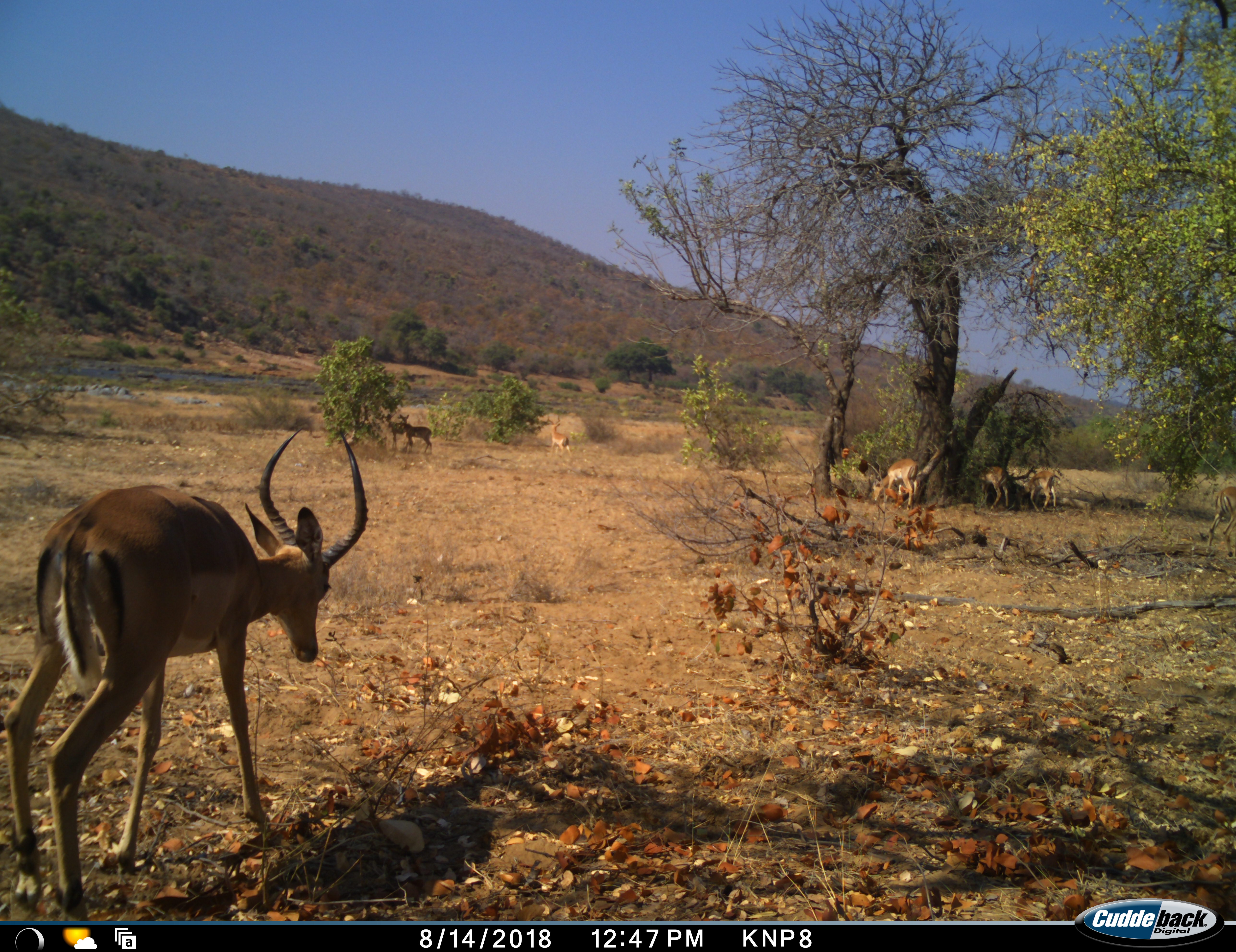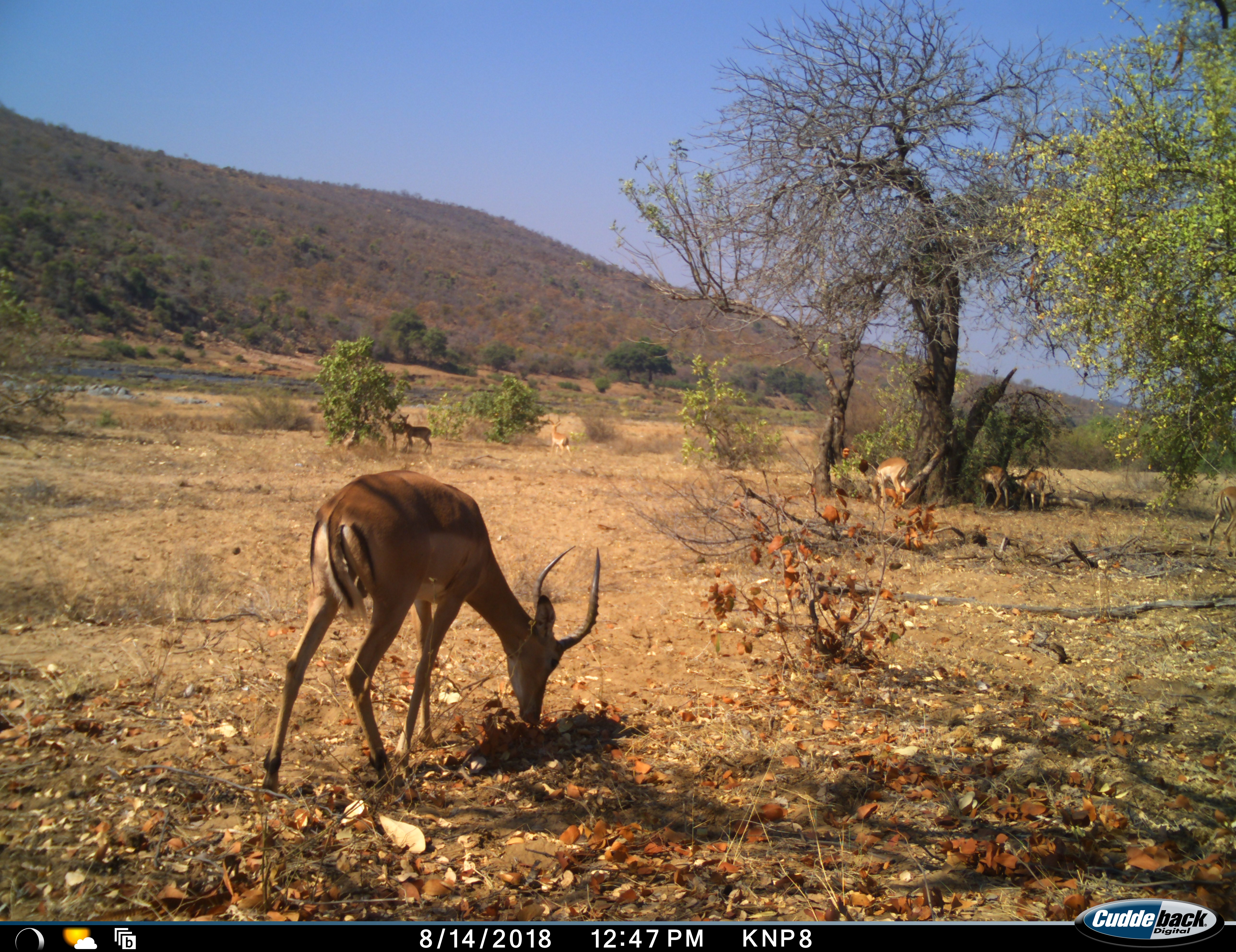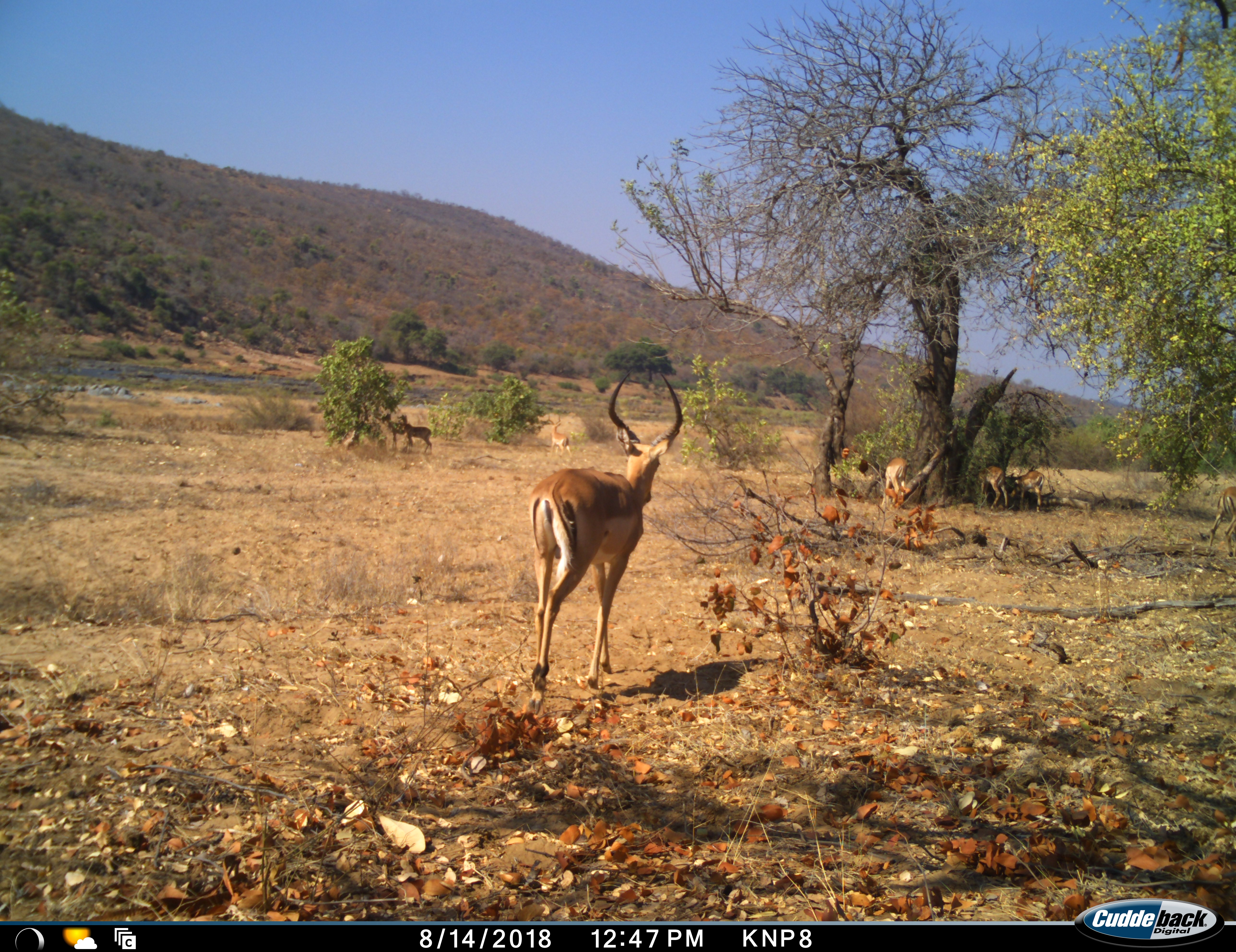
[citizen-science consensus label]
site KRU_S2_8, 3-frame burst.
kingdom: Animalia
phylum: Chordata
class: Mammalia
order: Artiodactyla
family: Bovidae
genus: Aepyceros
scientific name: Aepyceros melampus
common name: impala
Impala (Aepyceros melampus), count 7. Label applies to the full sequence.